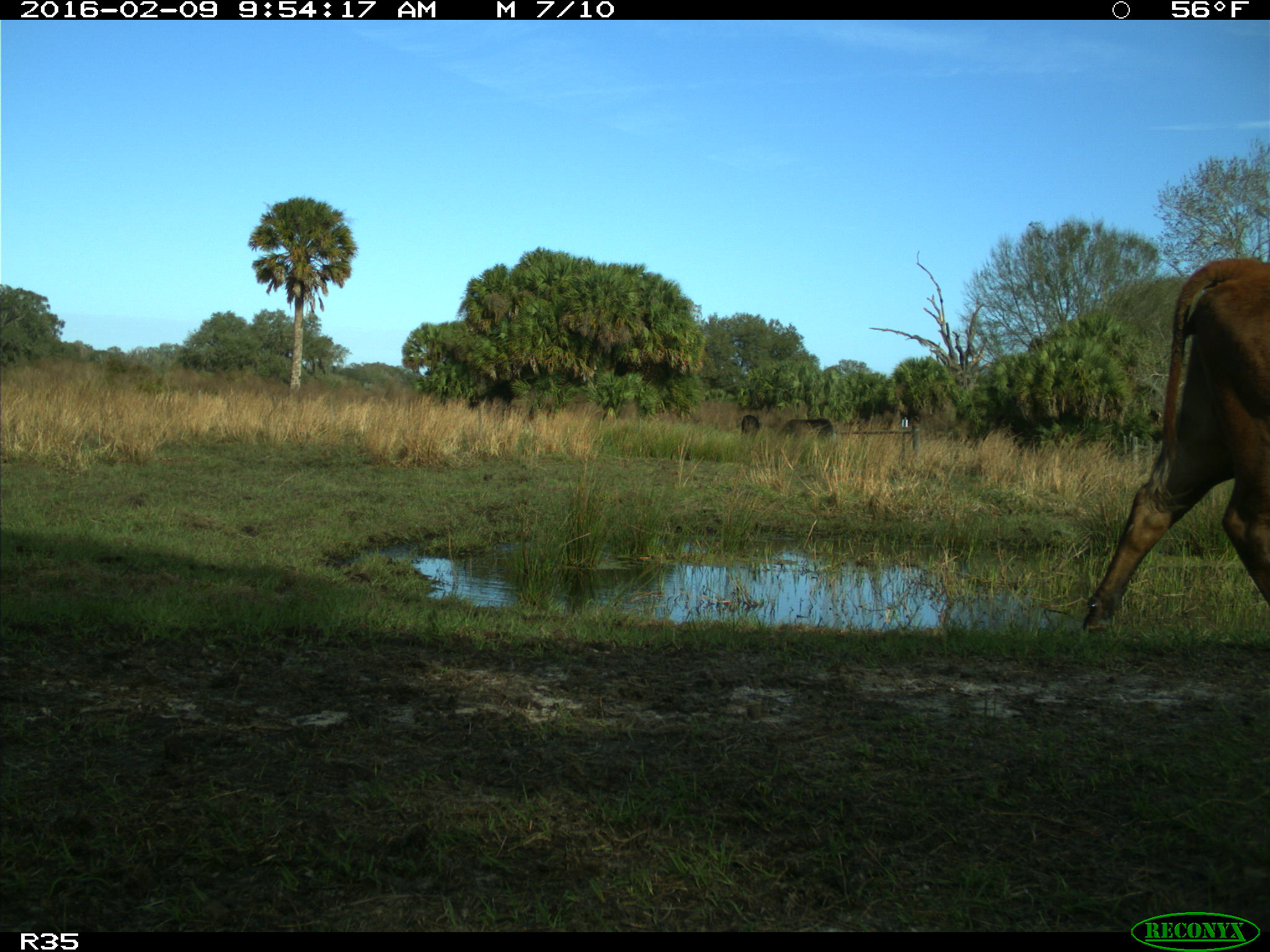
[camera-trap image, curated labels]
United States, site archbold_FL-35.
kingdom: Animalia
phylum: Chordata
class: Mammalia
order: Artiodactyla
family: Bovidae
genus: Bos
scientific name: Bos taurus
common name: domestic cow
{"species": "Bos taurus (domestic cow)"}